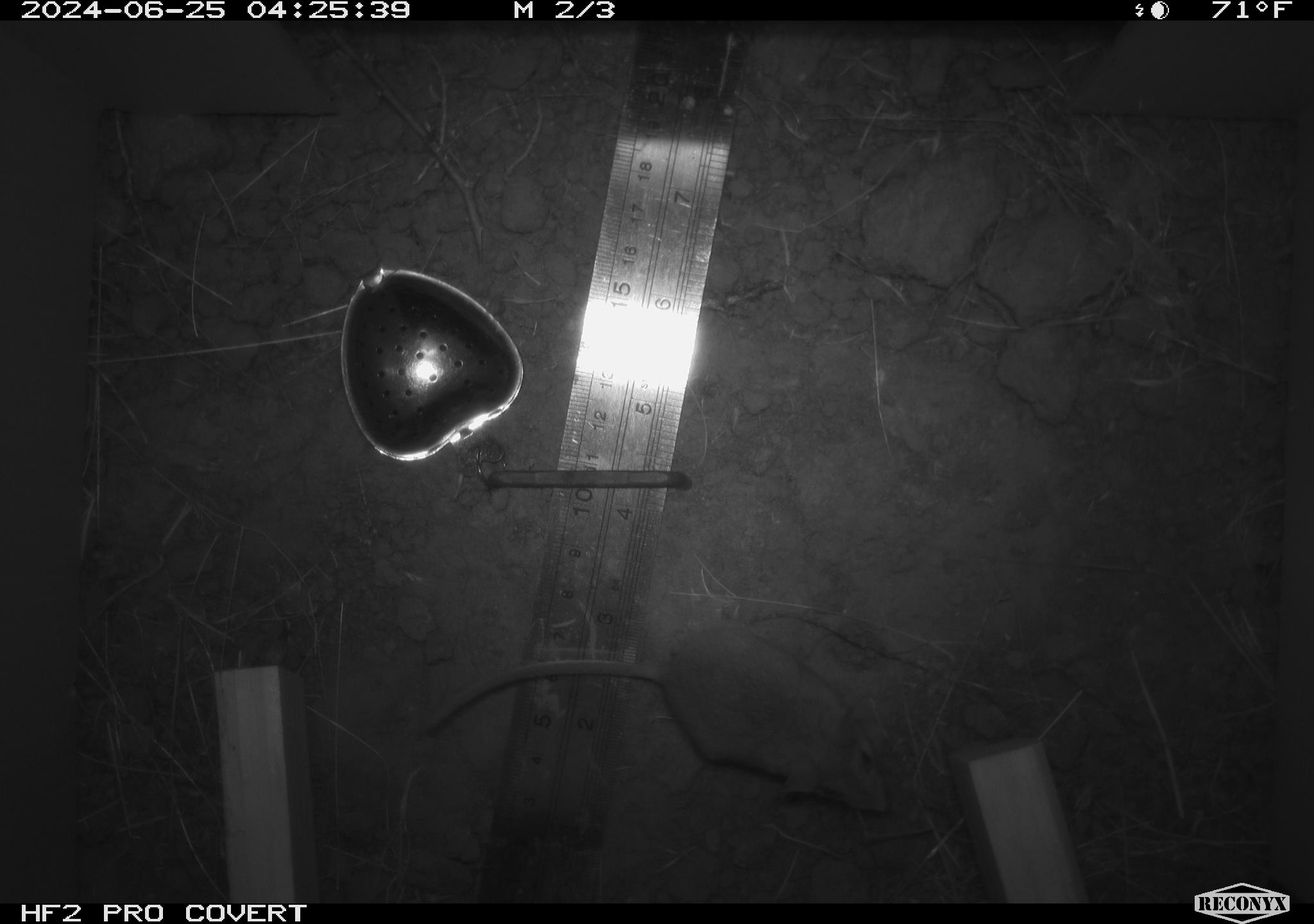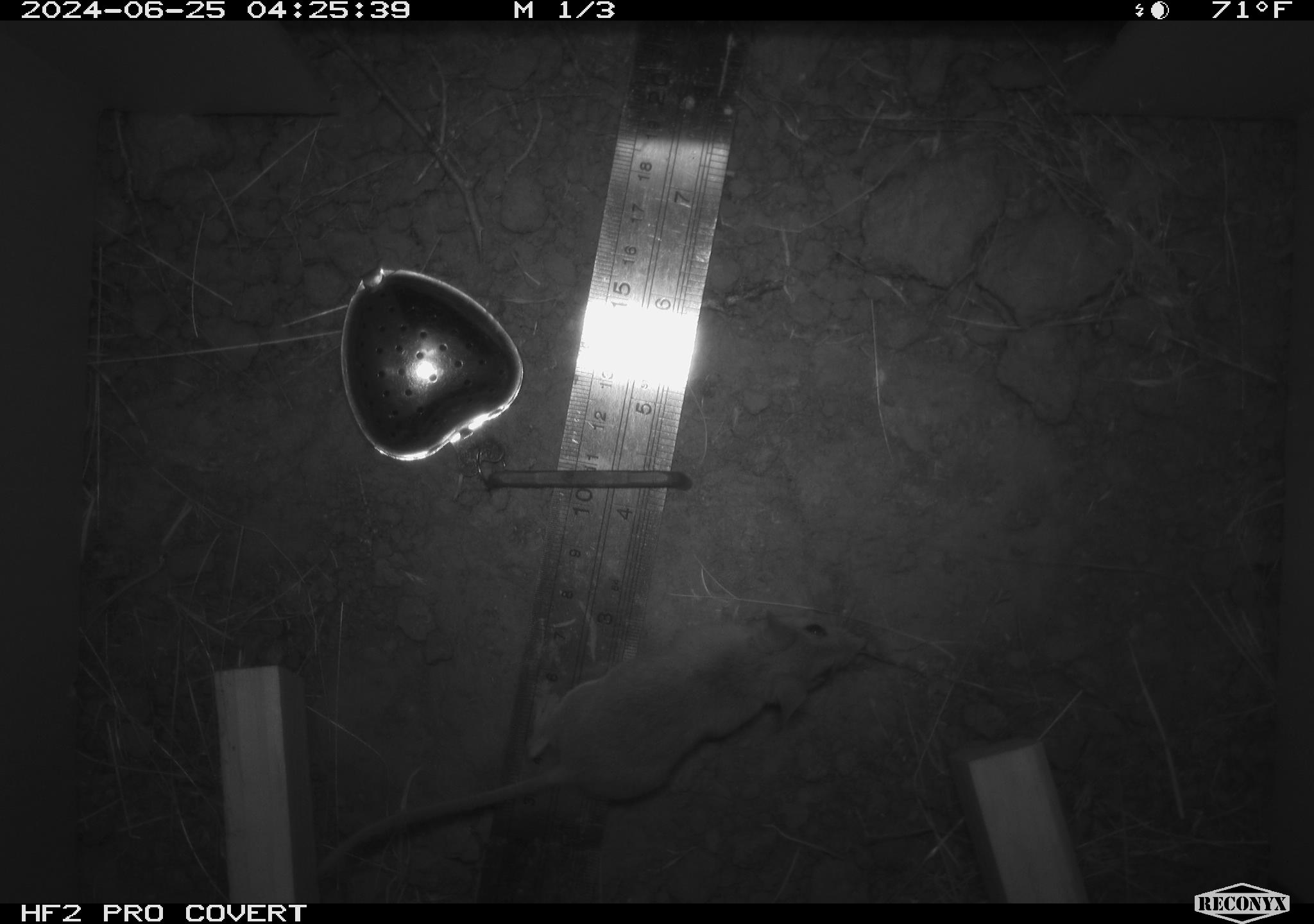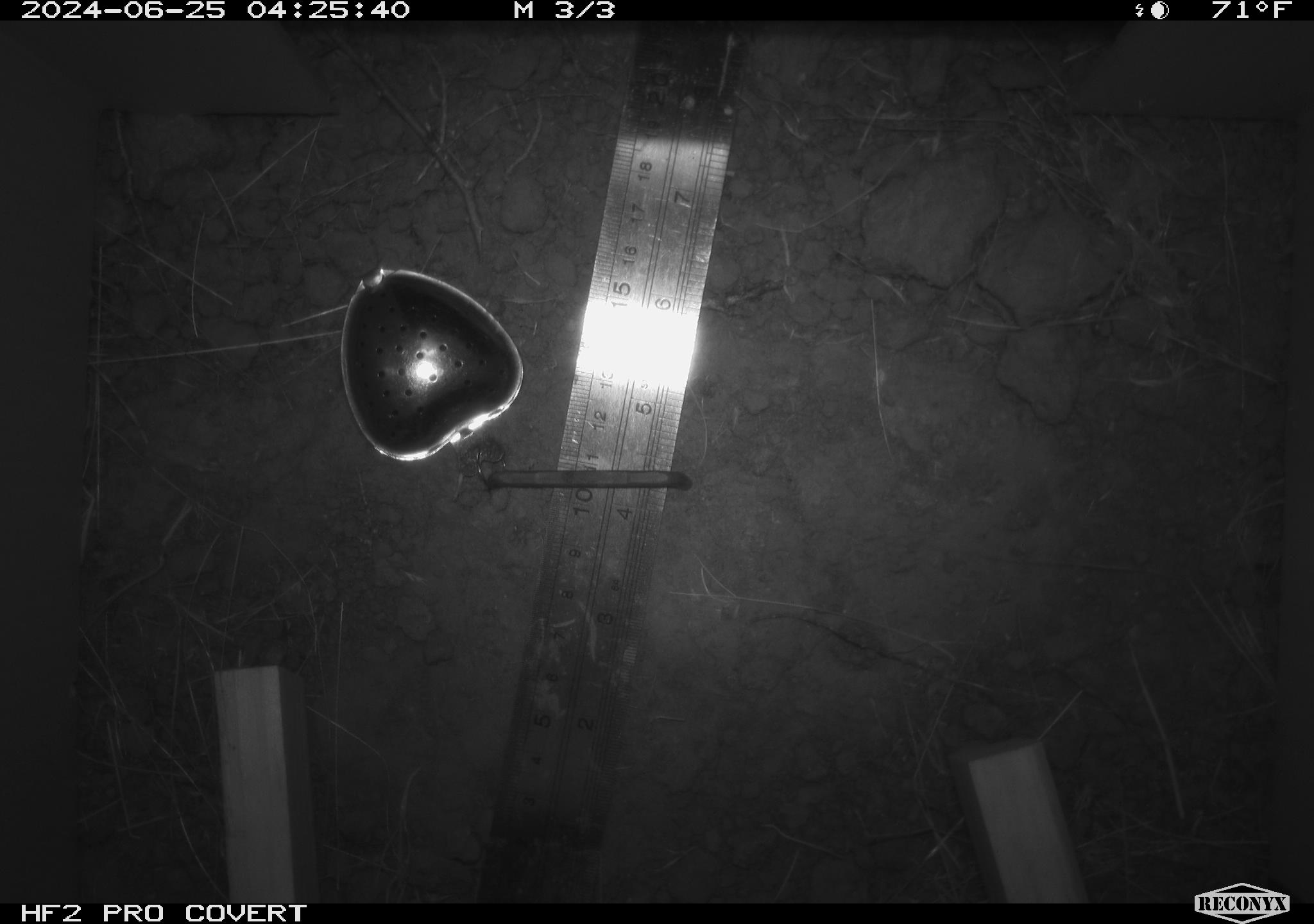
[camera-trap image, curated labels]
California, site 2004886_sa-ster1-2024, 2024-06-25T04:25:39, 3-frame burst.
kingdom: Animalia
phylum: Chordata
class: Mammalia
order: Rodentia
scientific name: Rodentia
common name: mouse species